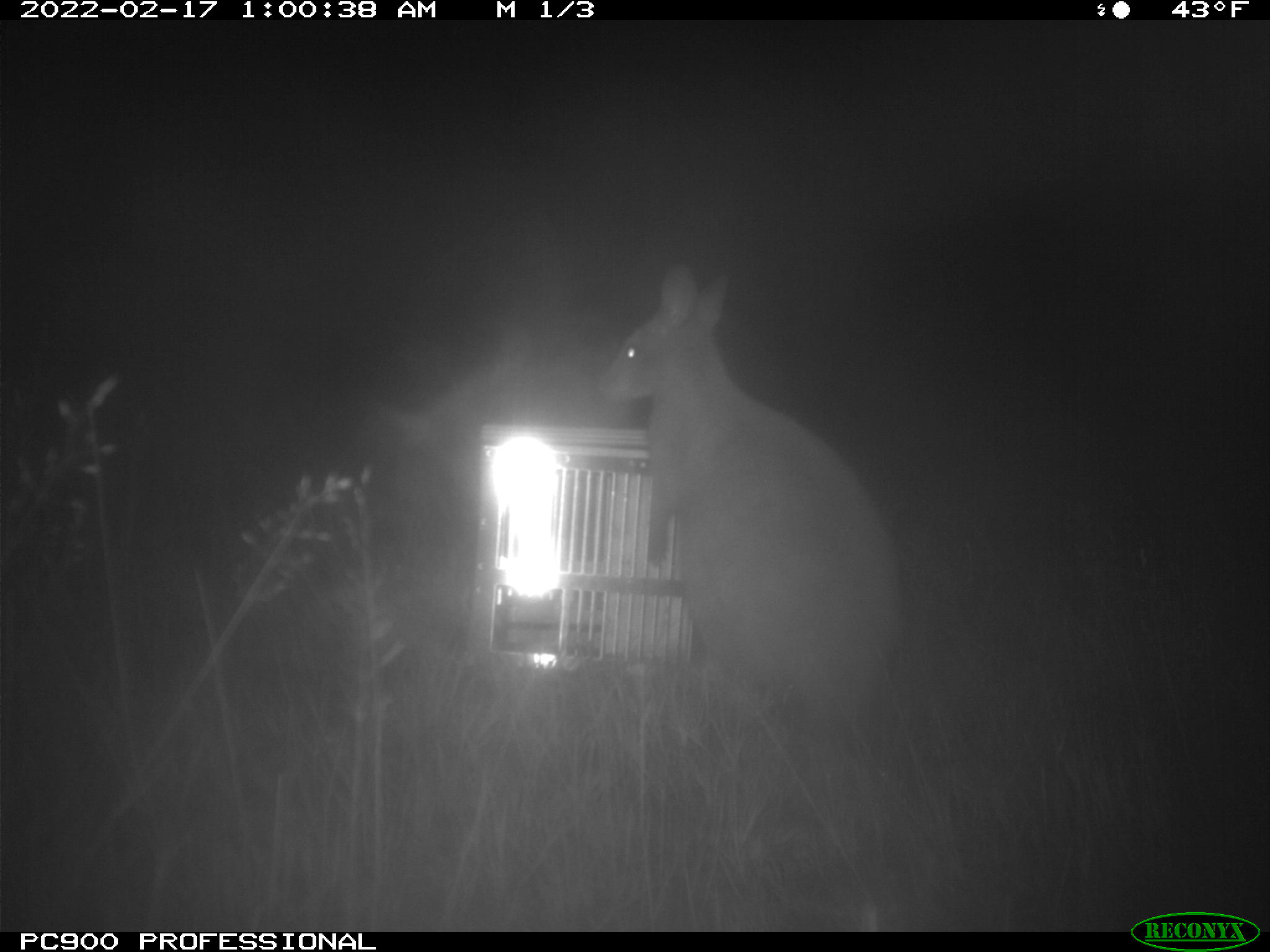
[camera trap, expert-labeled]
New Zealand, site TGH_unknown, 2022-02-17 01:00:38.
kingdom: Animalia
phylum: Chordata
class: Mammalia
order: Diprotodontia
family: Macropodidae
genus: Notamacropus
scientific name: Notamacropus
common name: wallaby